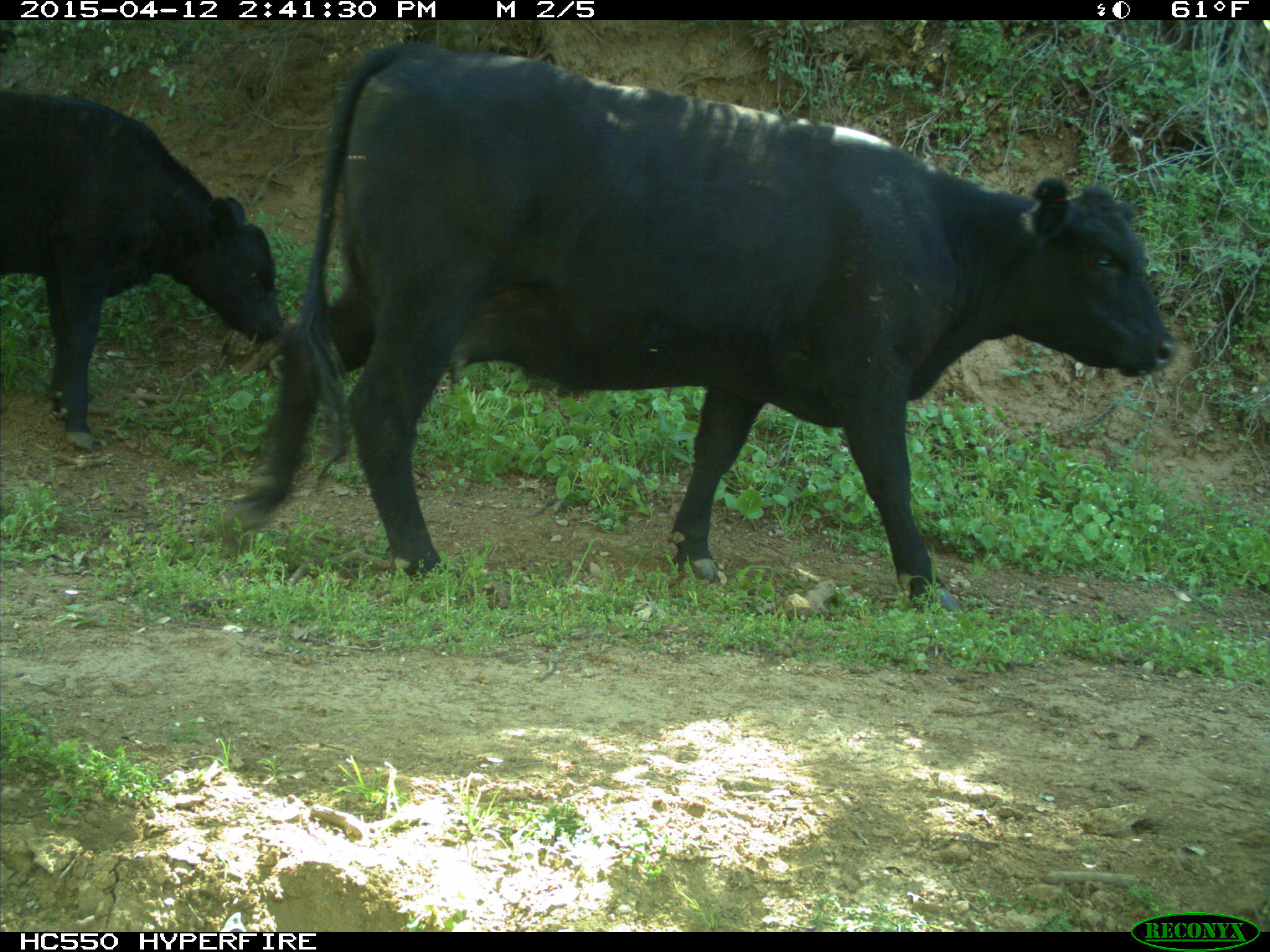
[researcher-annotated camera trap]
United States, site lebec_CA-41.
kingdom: Animalia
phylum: Chordata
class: Mammalia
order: Artiodactyla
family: Bovidae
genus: Bos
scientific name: Bos taurus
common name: domestic cow